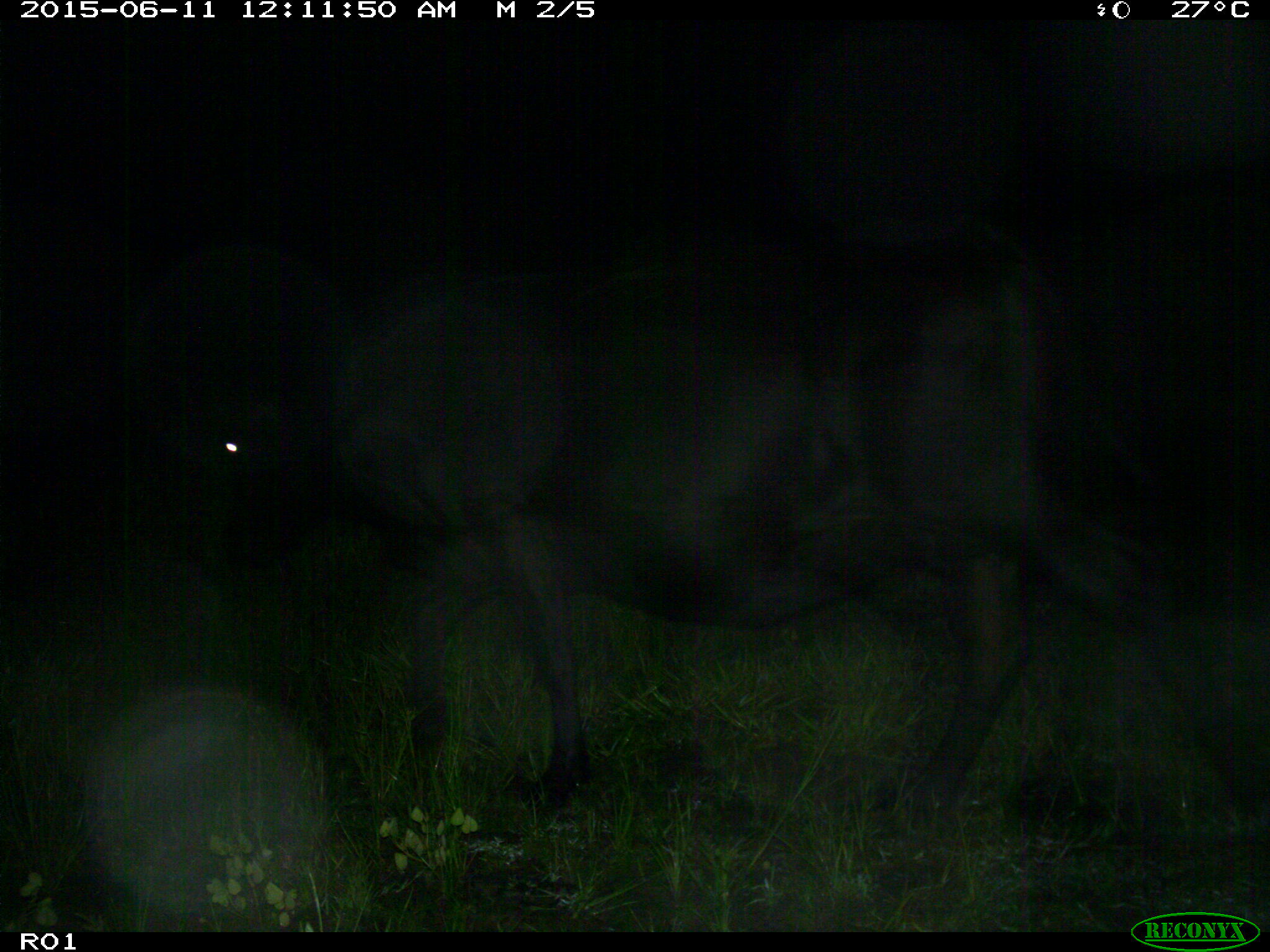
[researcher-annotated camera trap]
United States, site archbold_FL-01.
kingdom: Animalia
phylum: Chordata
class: Mammalia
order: Artiodactyla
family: Bovidae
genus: Bos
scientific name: Bos taurus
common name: domestic cow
Bos taurus (domestic cow).